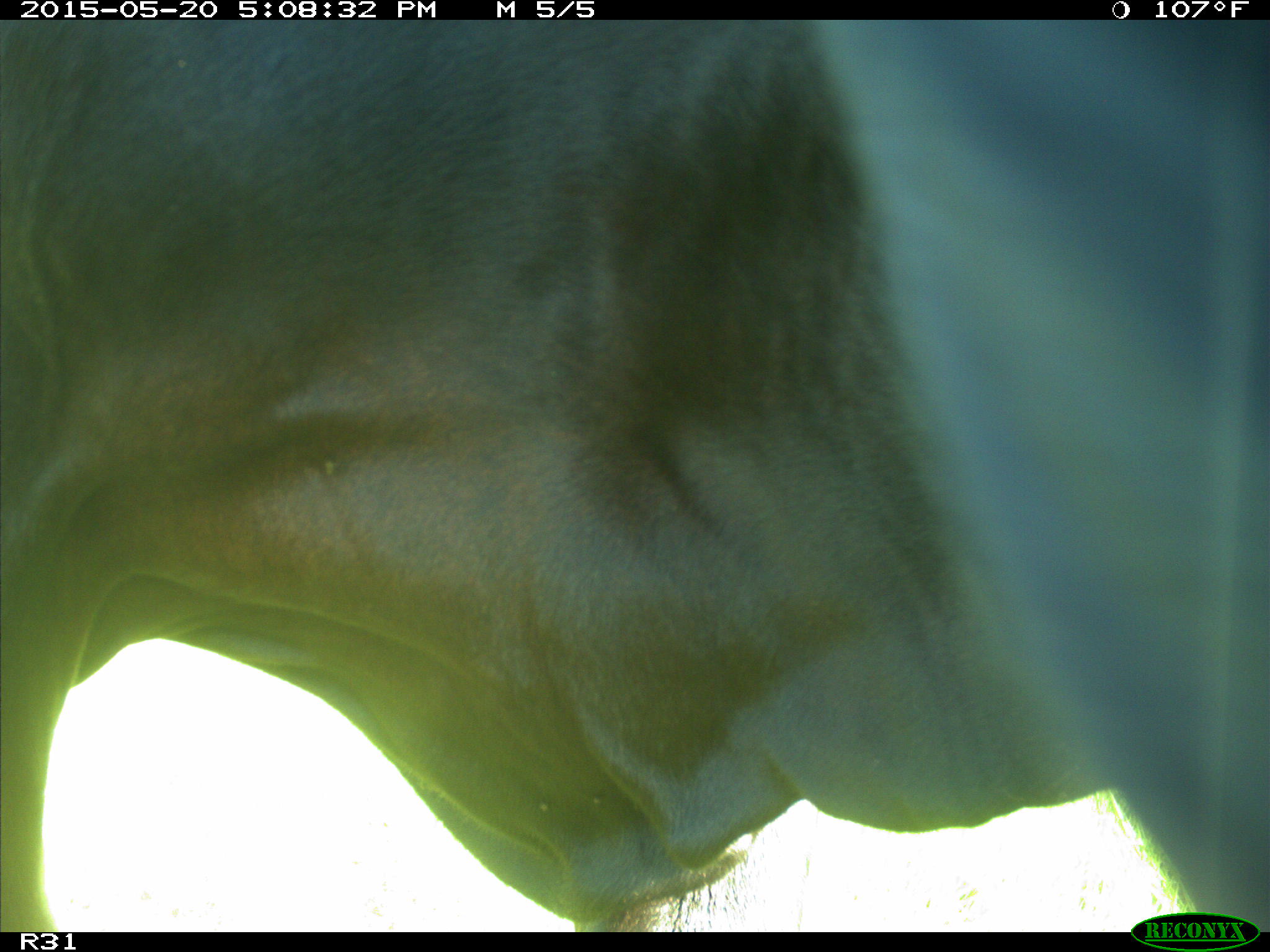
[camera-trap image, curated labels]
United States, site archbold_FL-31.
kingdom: Animalia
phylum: Chordata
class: Mammalia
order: Artiodactyla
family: Bovidae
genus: Bos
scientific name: Bos taurus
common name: domestic cow